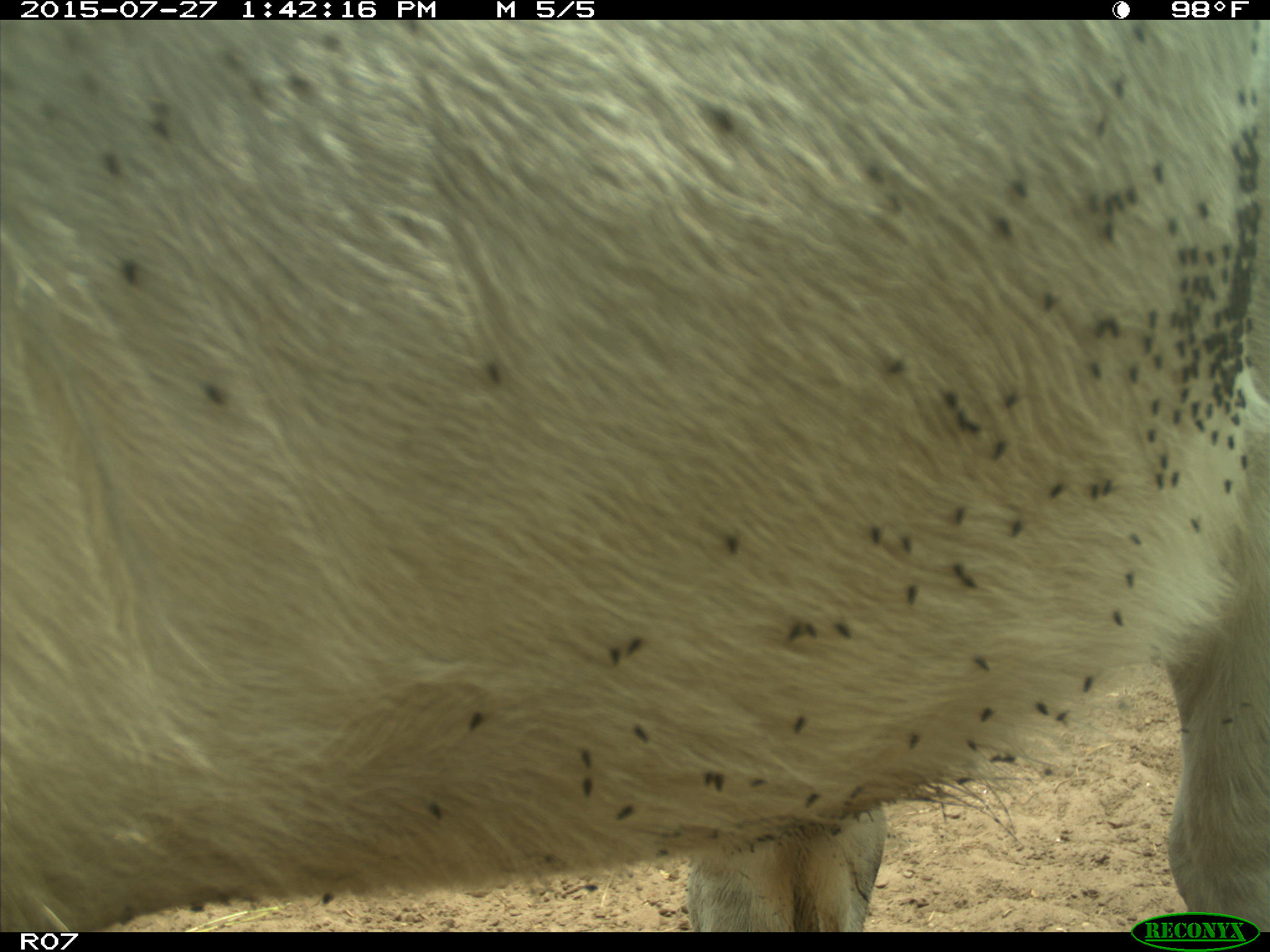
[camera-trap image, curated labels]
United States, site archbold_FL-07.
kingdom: Animalia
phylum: Chordata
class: Mammalia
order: Artiodactyla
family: Bovidae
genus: Bos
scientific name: Bos taurus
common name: domestic cow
Bos taurus (domestic cow).